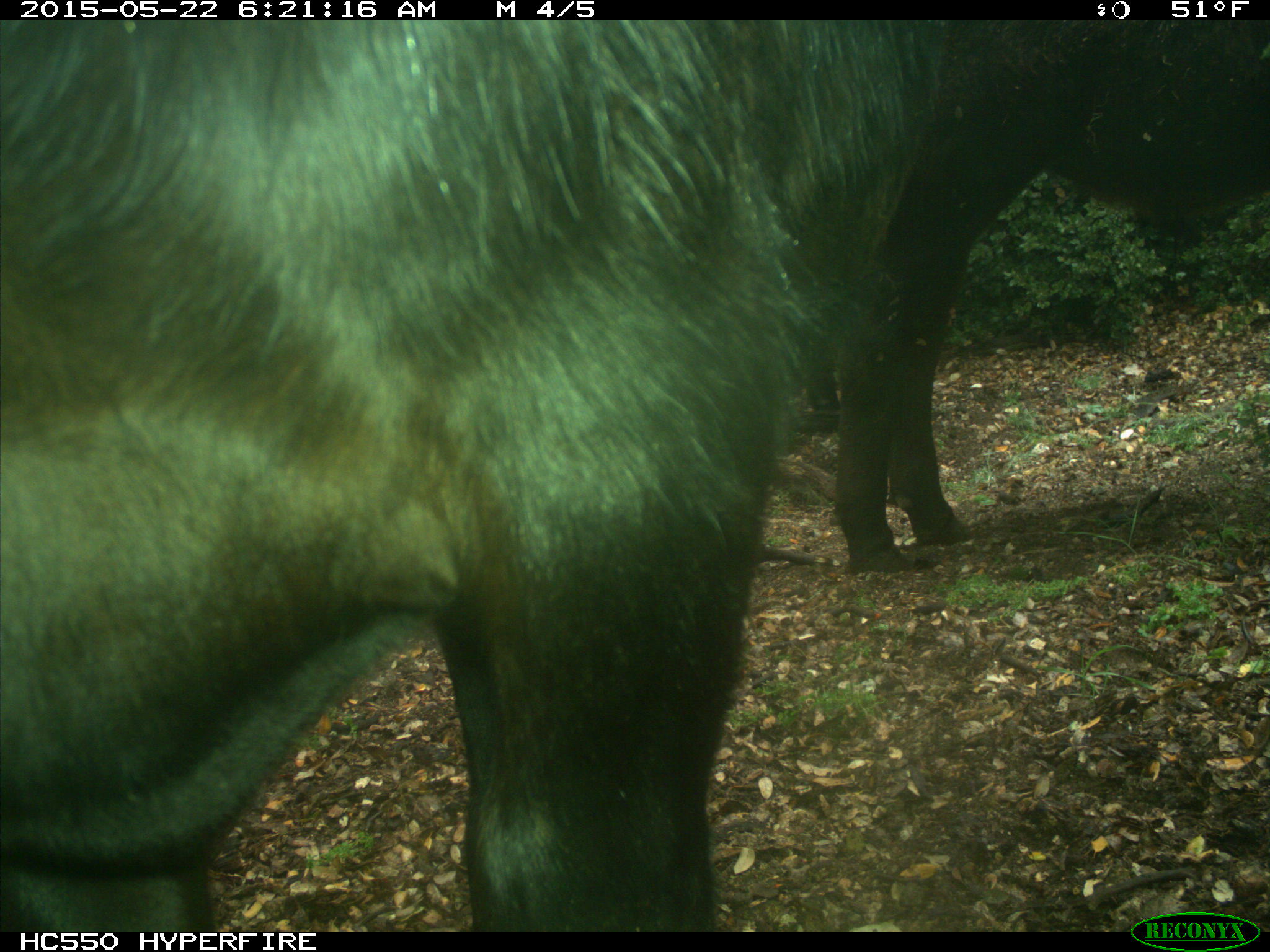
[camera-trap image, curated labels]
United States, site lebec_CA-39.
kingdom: Animalia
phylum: Chordata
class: Mammalia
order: Artiodactyla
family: Bovidae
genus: Bos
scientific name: Bos taurus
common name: domestic cow